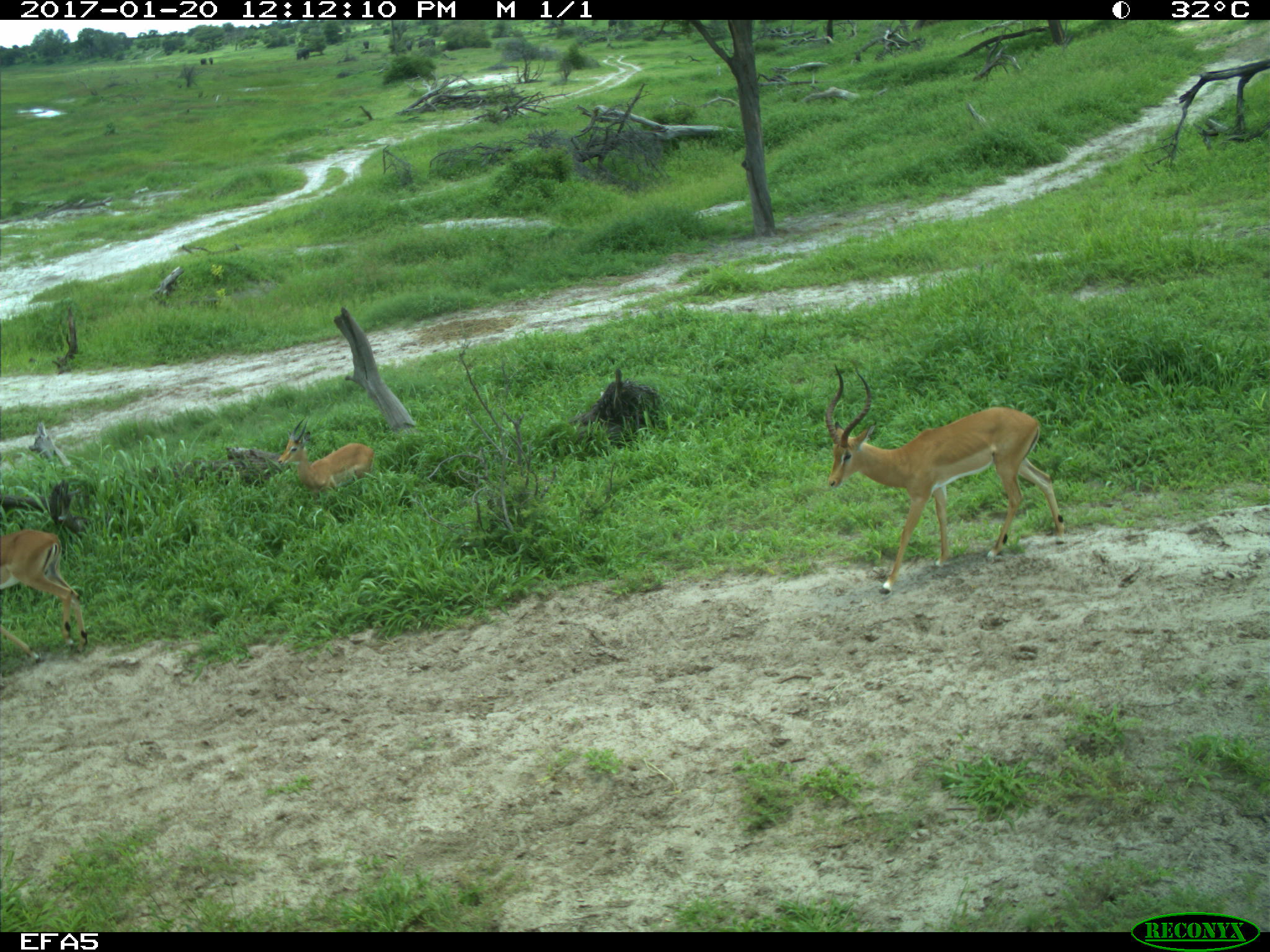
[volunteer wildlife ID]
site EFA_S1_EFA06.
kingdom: Animalia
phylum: Chordata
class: Mammalia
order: Artiodactyla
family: Bovidae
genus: Aepyceros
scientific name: Aepyceros melampus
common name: impala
Impala (Aepyceros melampus), count 3. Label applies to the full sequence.